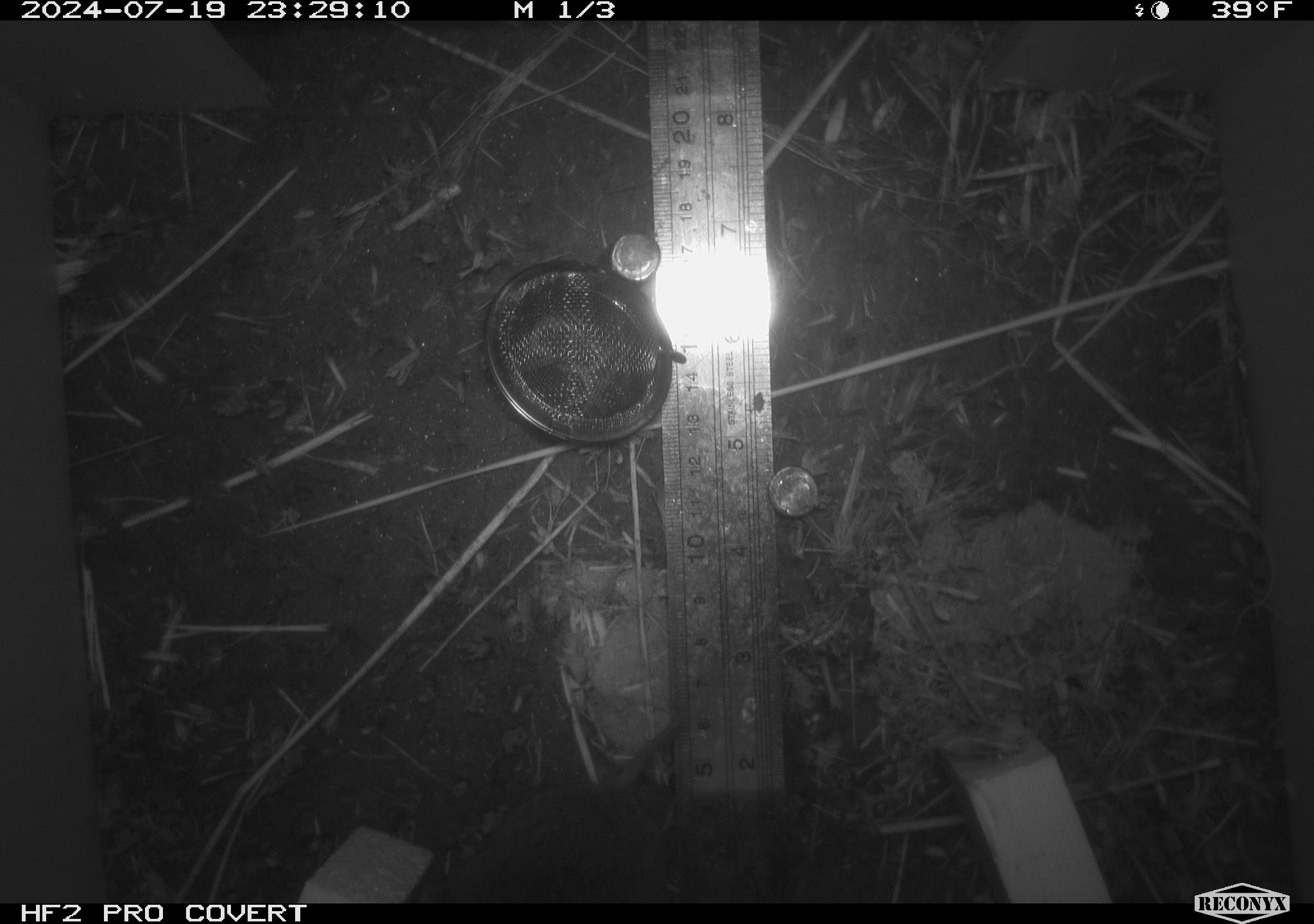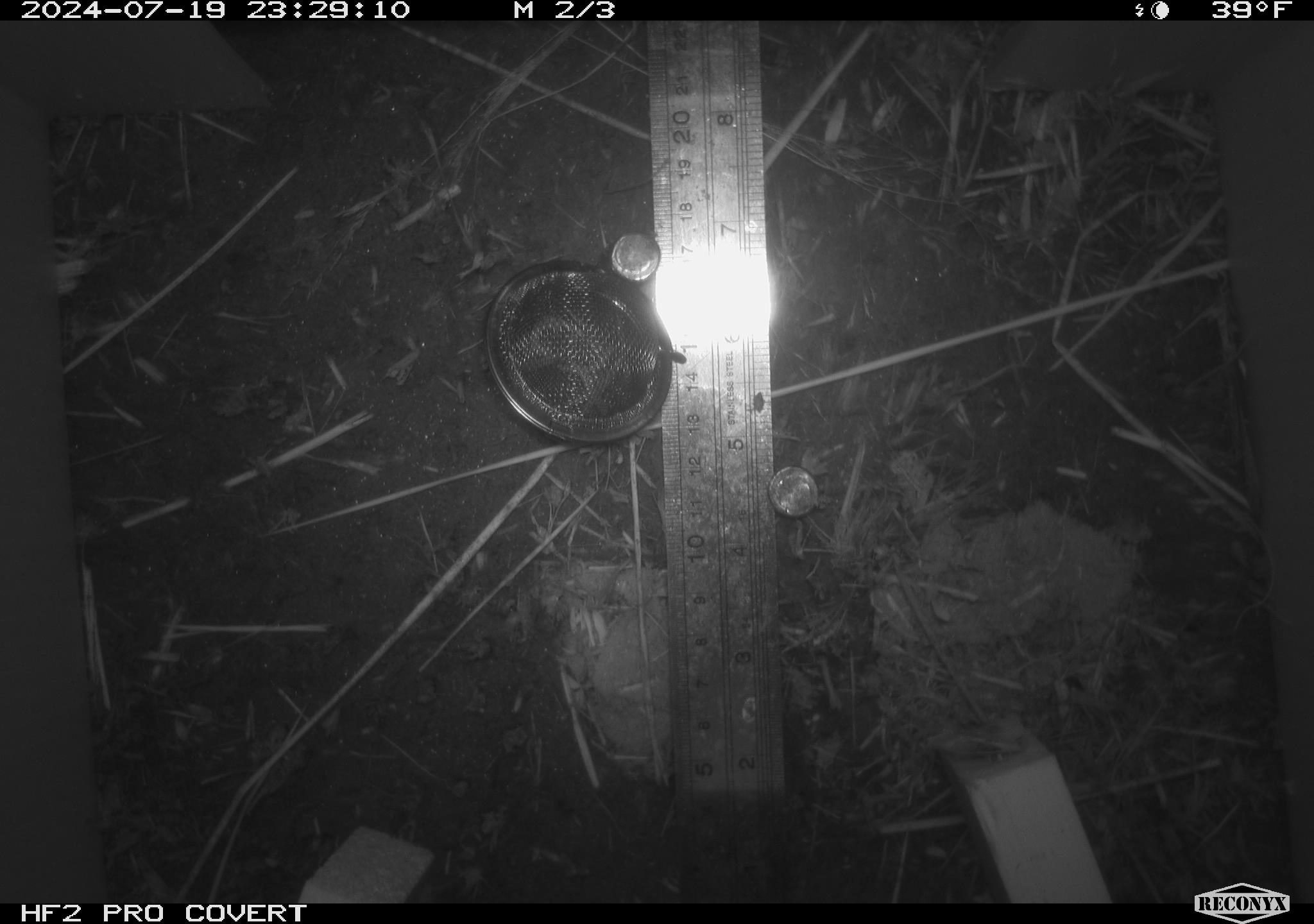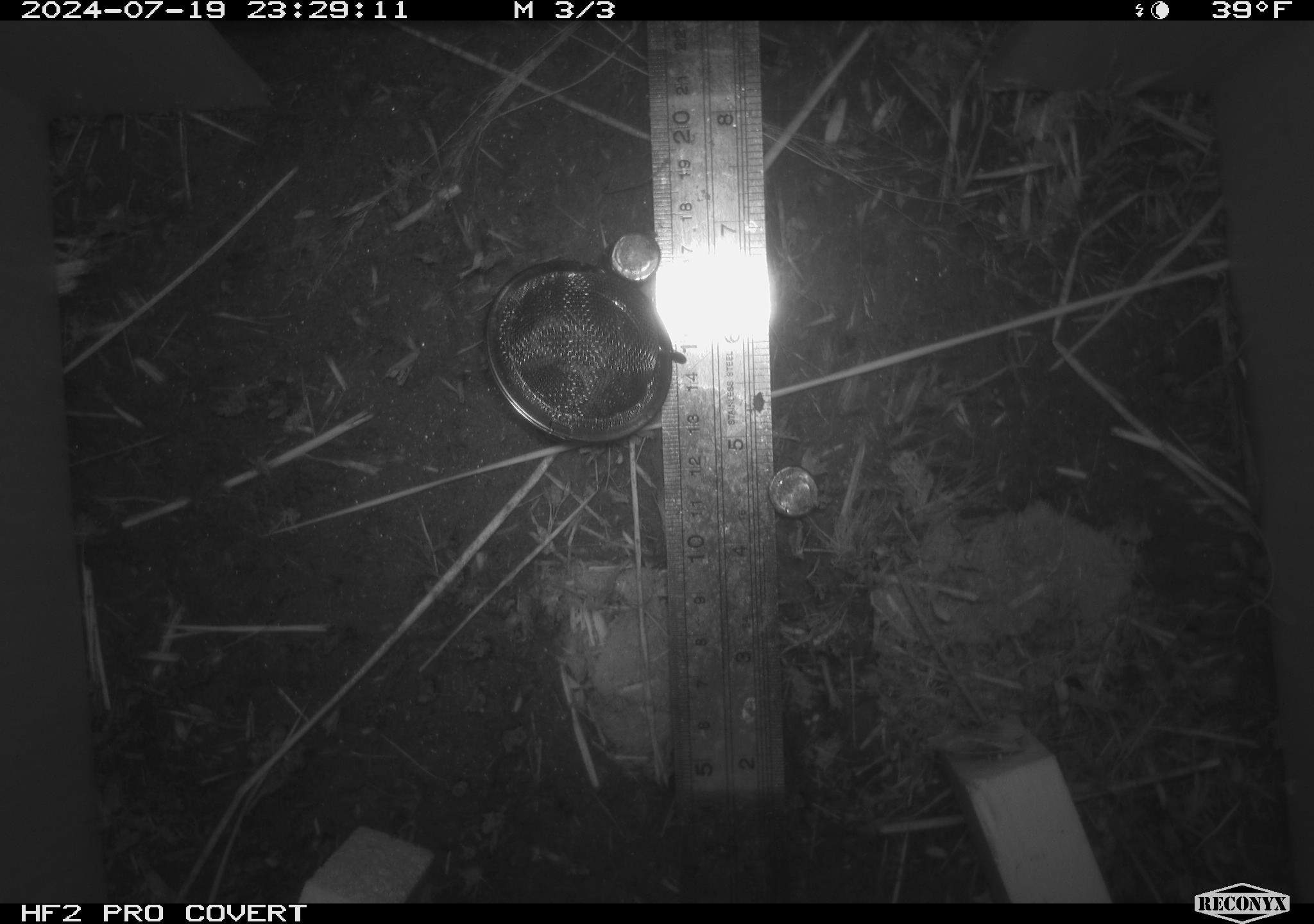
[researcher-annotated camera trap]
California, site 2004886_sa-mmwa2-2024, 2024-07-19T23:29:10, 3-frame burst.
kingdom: Animalia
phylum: Chordata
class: Mammalia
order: Rodentia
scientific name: Rodentia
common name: mouse species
Mouse species (Rodentia).